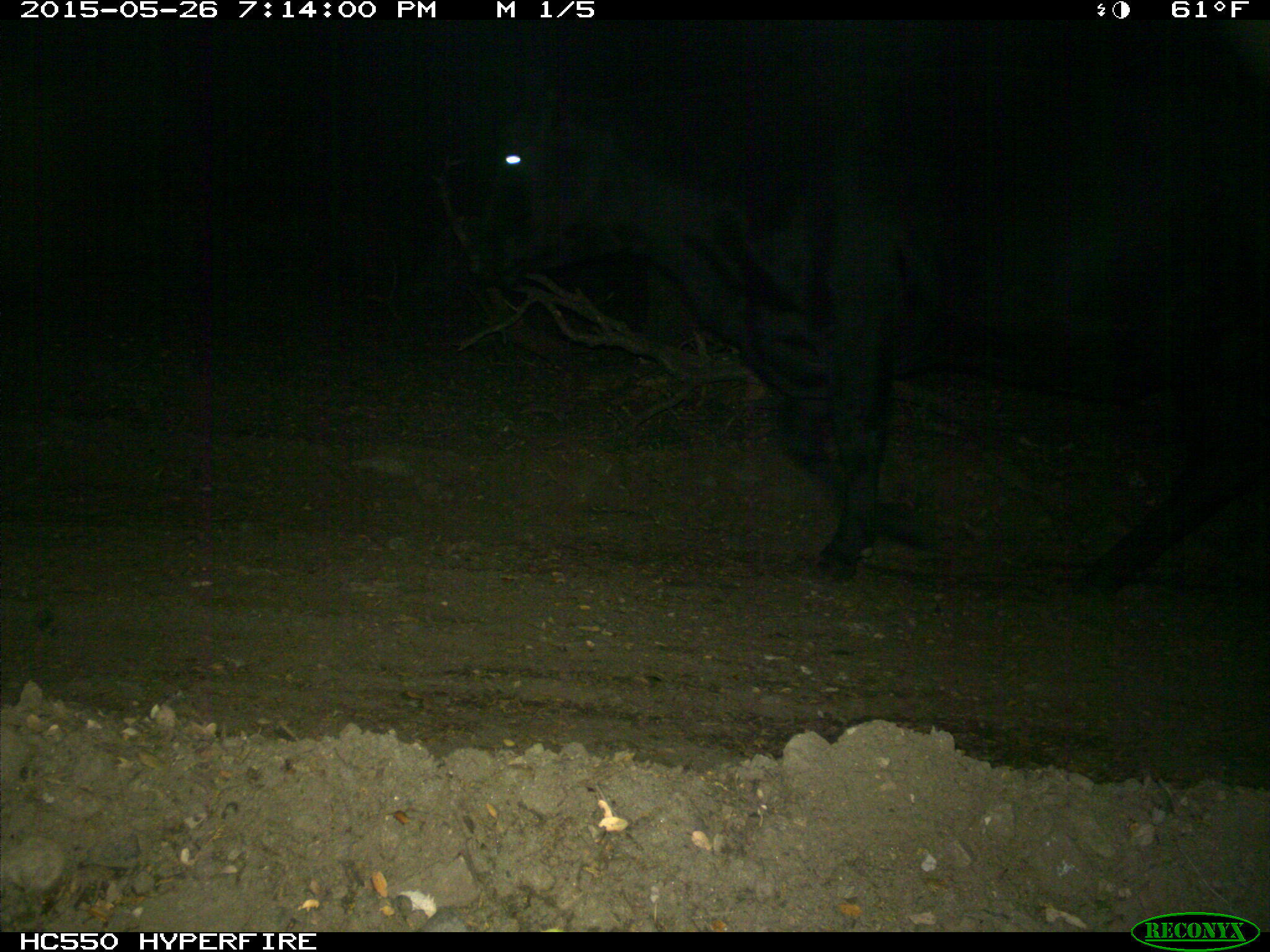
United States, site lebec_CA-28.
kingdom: Animalia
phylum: Chordata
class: Mammalia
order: Artiodactyla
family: Bovidae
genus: Bos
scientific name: Bos taurus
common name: domestic cow